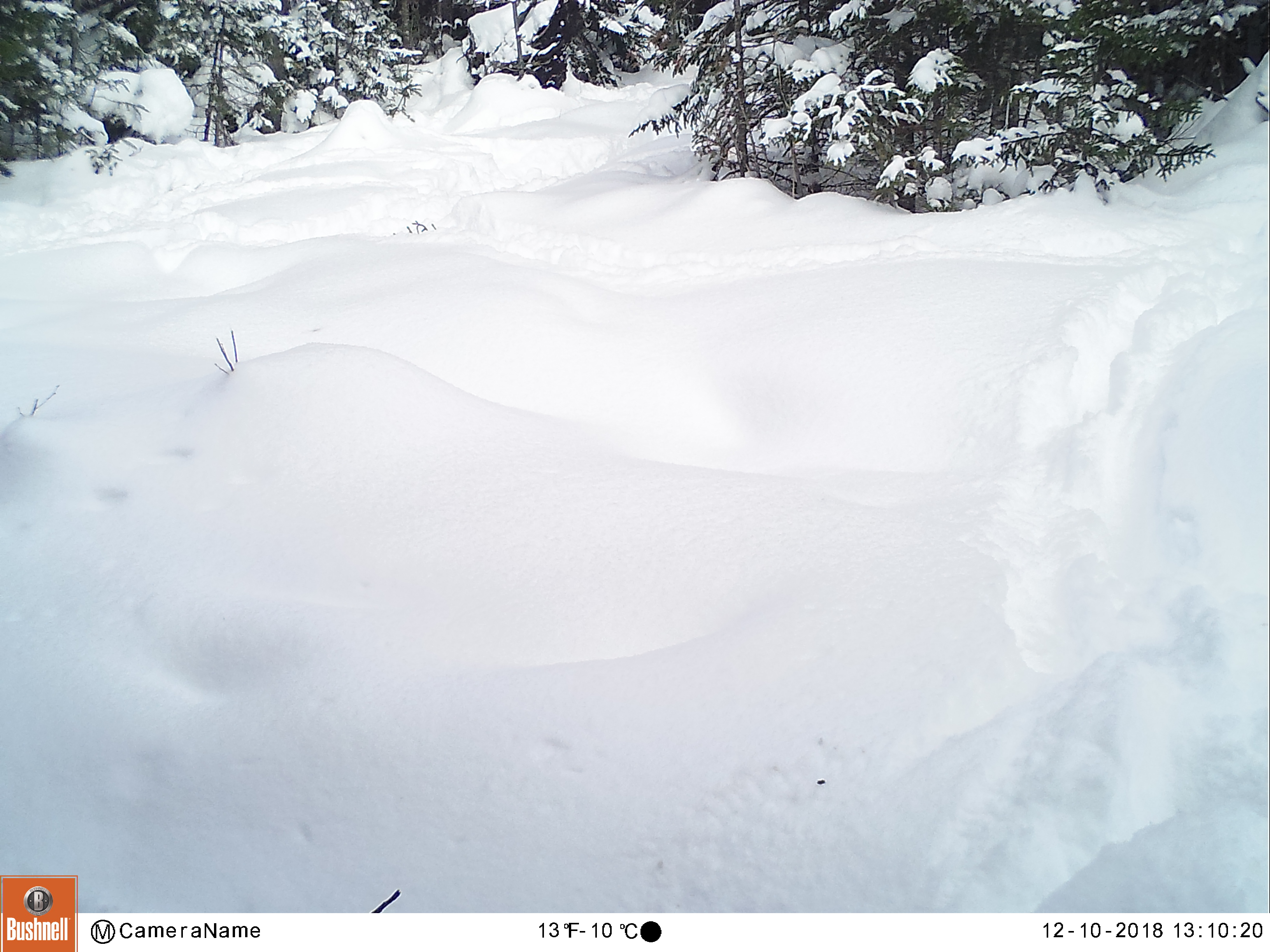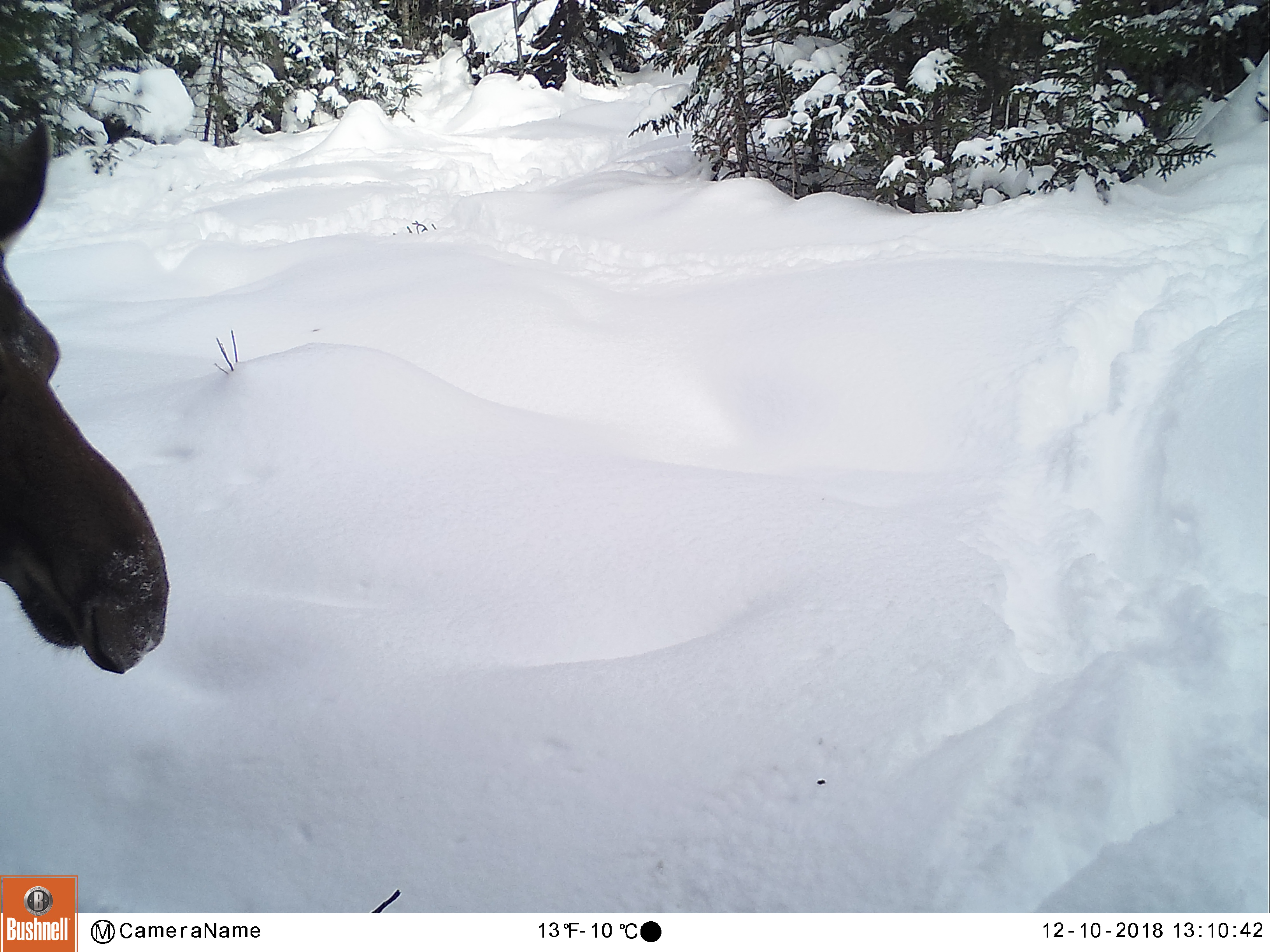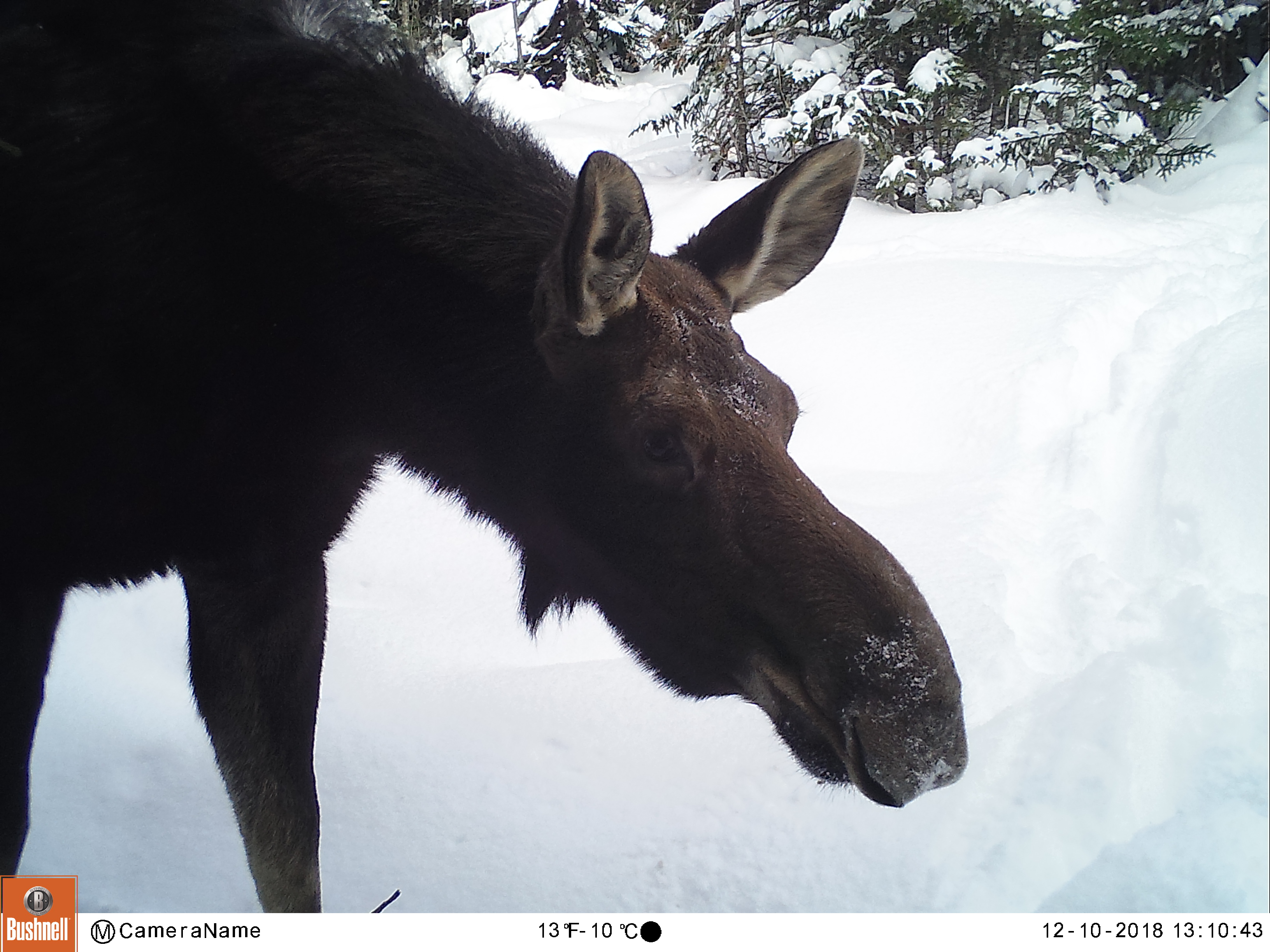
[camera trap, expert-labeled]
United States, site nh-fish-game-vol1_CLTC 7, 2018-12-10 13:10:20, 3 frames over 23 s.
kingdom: Animalia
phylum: Chordata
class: Mammalia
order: Artiodactyla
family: Cervidae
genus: Alces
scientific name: Alces alces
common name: moose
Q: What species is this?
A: Moose (Alces alces).